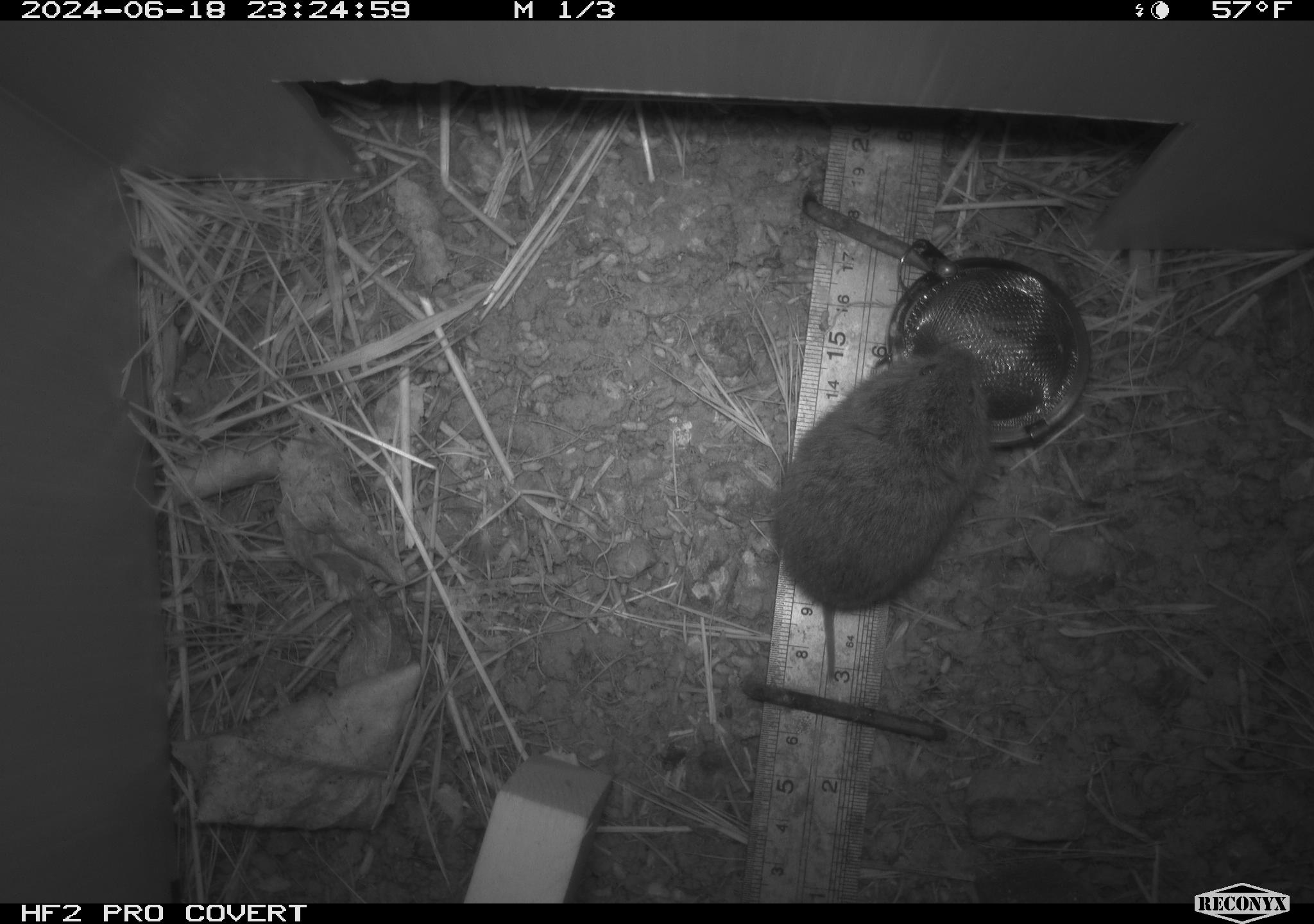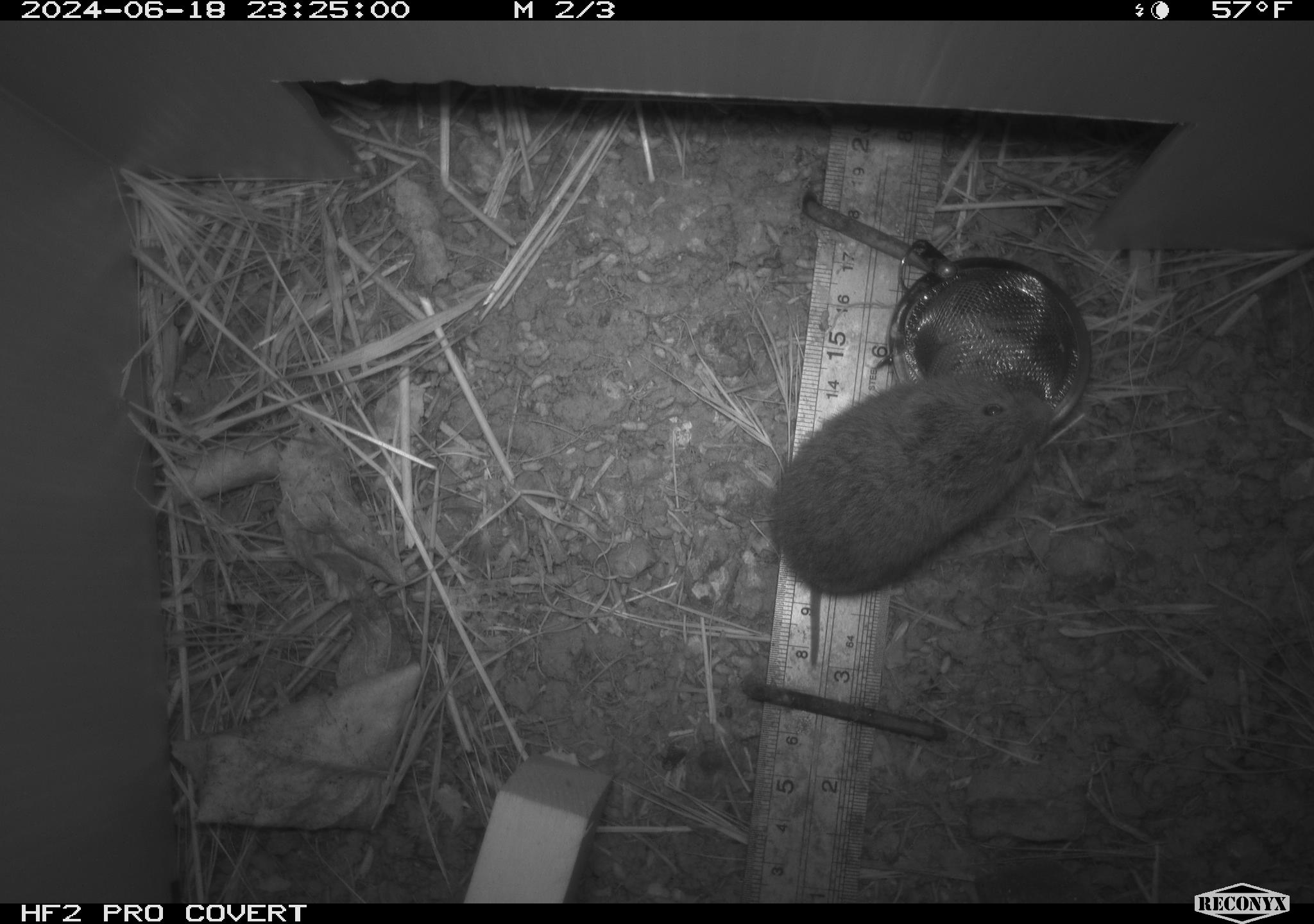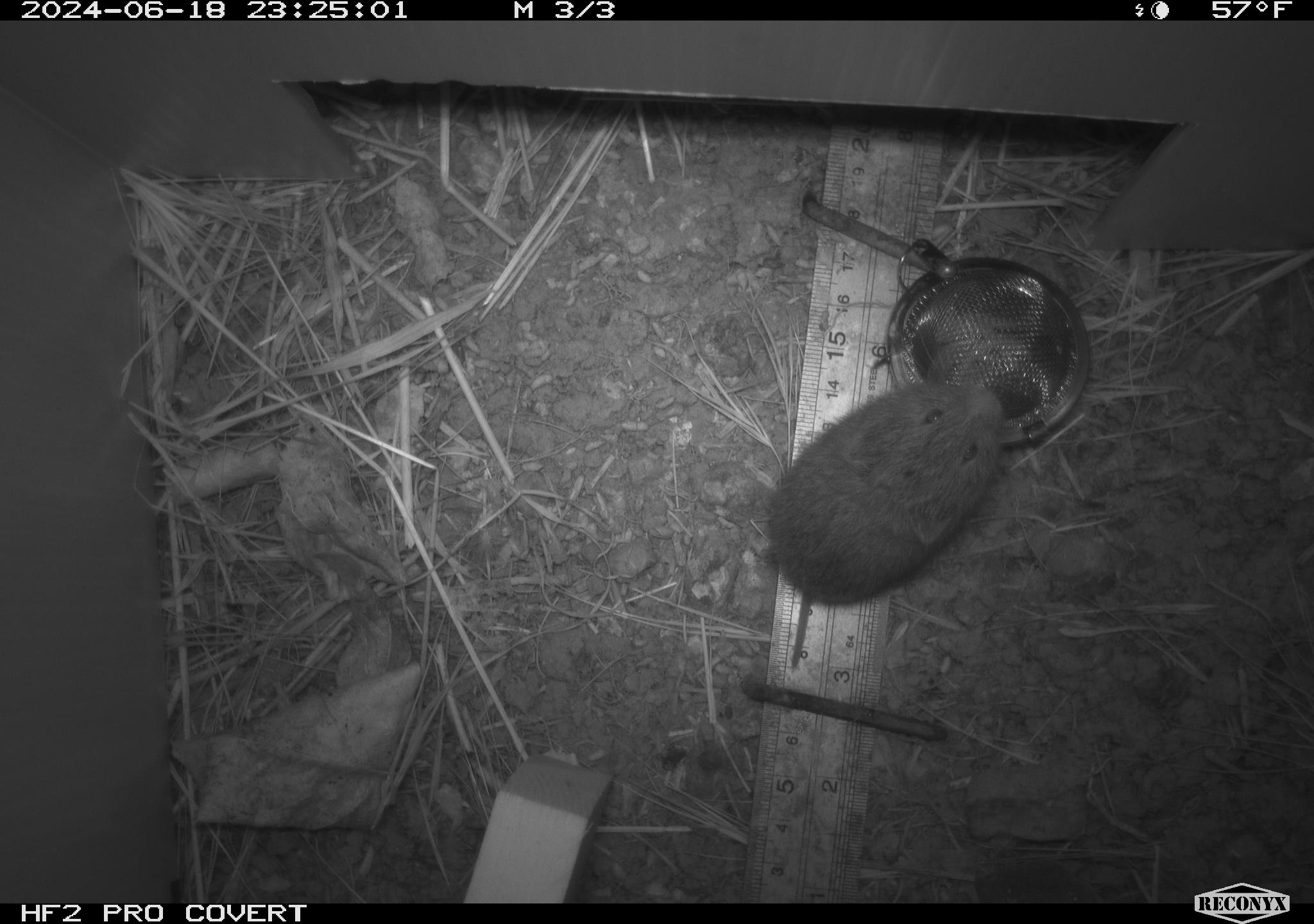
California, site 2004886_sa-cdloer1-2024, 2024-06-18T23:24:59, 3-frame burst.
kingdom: Animalia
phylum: Chordata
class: Mammalia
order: Rodentia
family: Cricetidae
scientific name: Arvicolinae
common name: voles, lemmings, and muskrats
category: arvicolinae subfamily